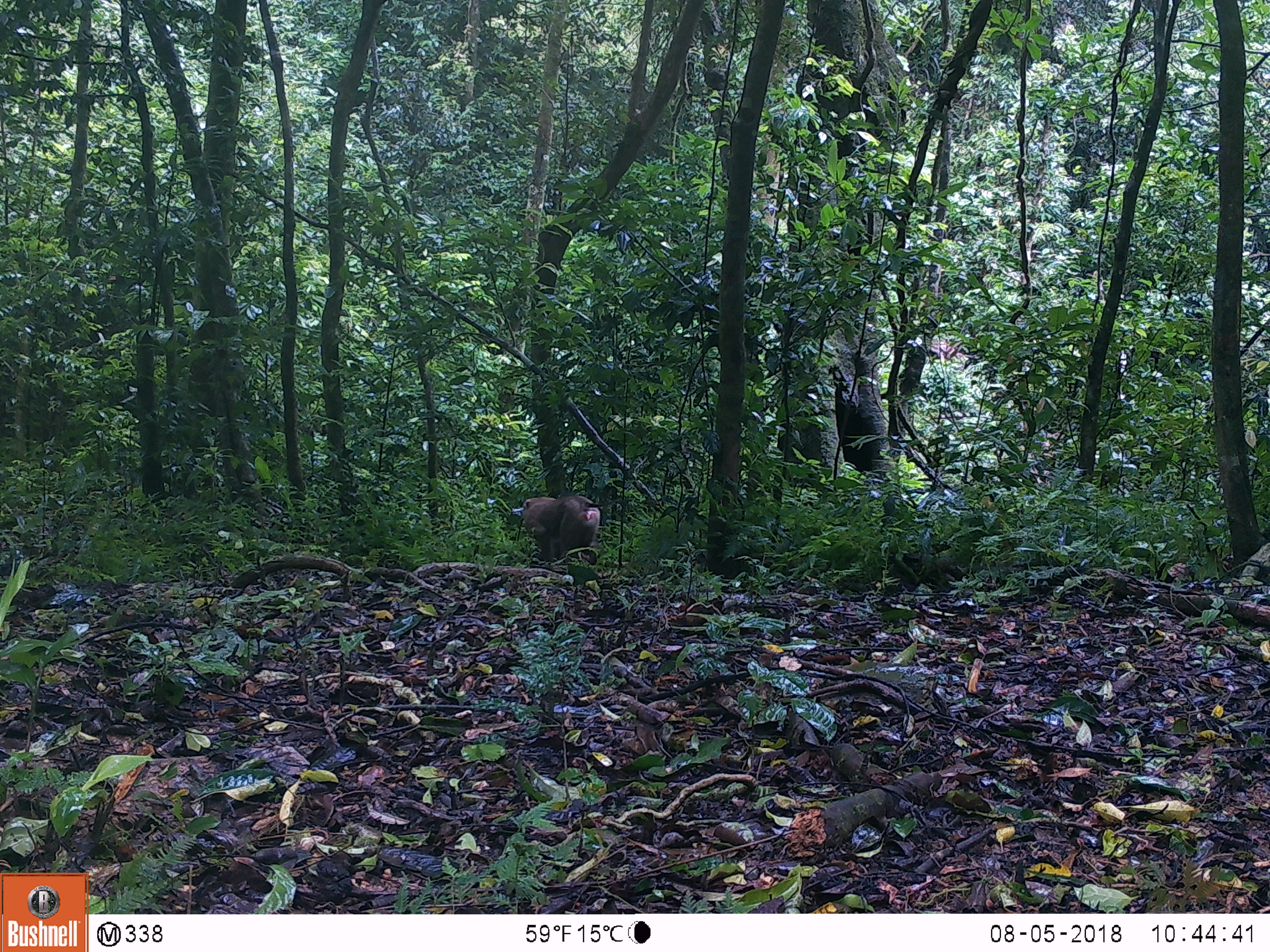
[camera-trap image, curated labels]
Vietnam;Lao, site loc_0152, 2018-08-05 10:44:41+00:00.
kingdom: Animalia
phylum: Chordata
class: Mammalia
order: Primates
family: Cercopithecidae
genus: Macaca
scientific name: Macaca nemestrina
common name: pig-tailed macaque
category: pig tailed macaque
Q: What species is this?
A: Pig tailed macaque (pig-tailed macaque) (Macaca nemestrina).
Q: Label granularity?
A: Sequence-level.